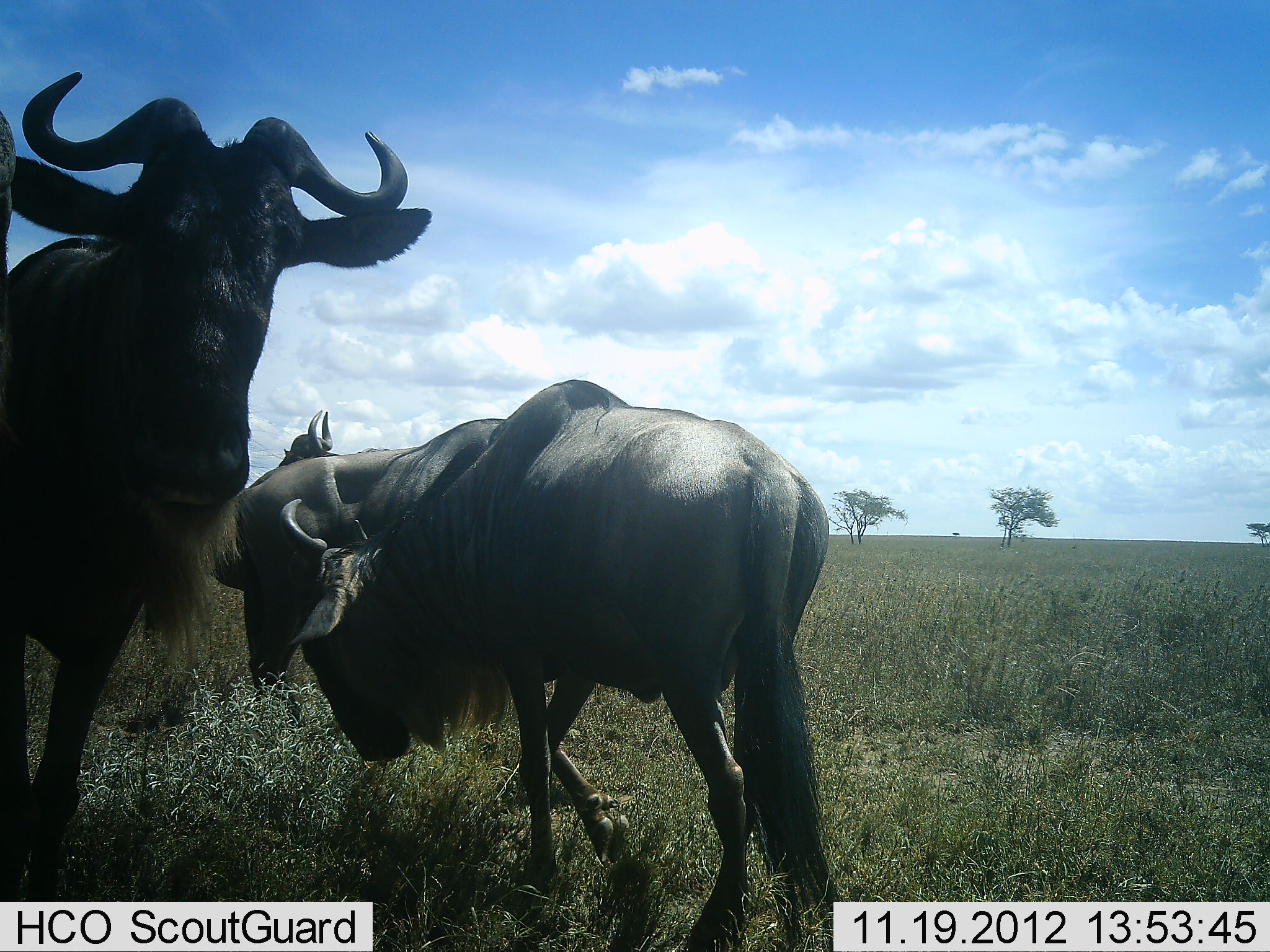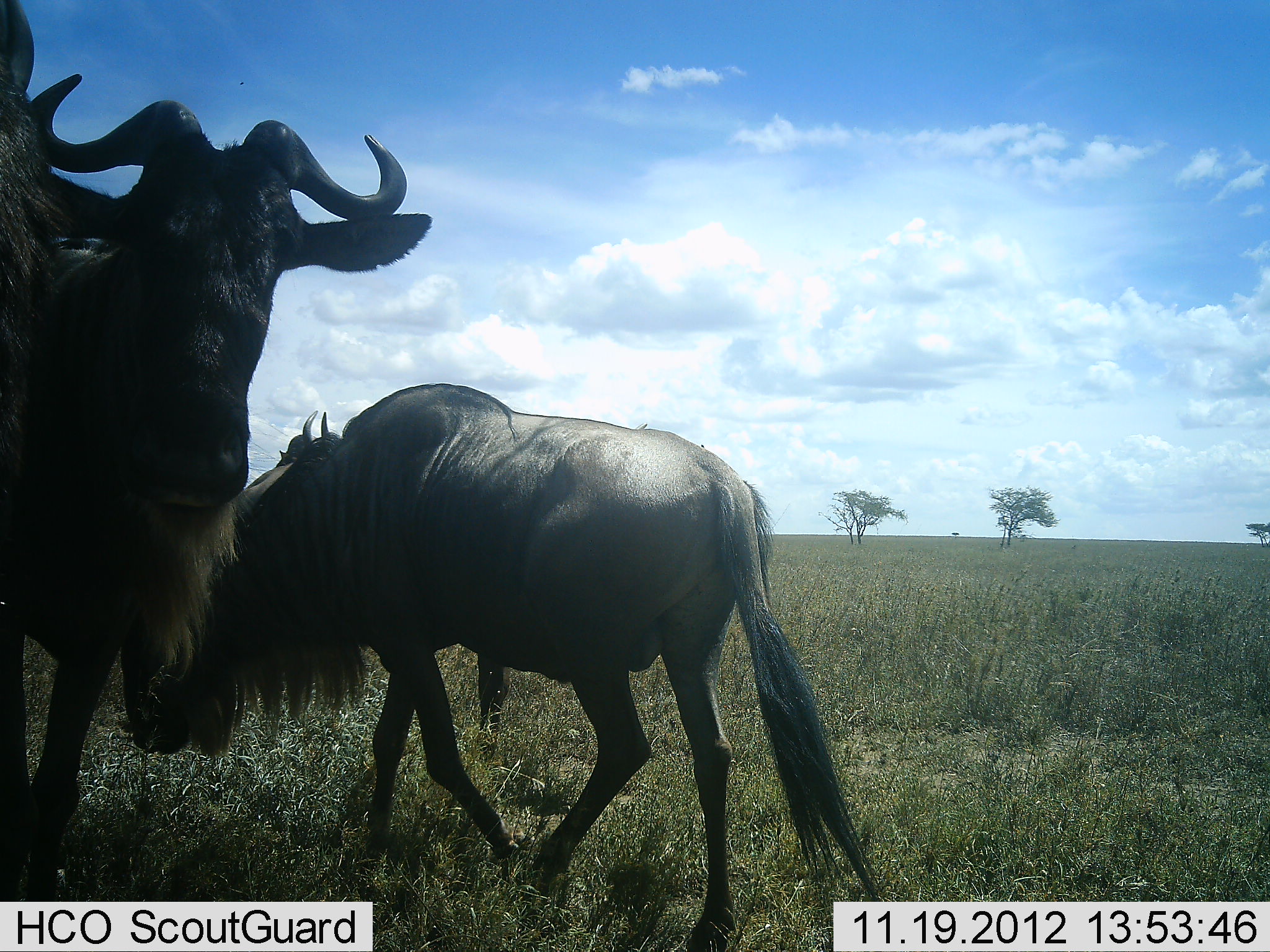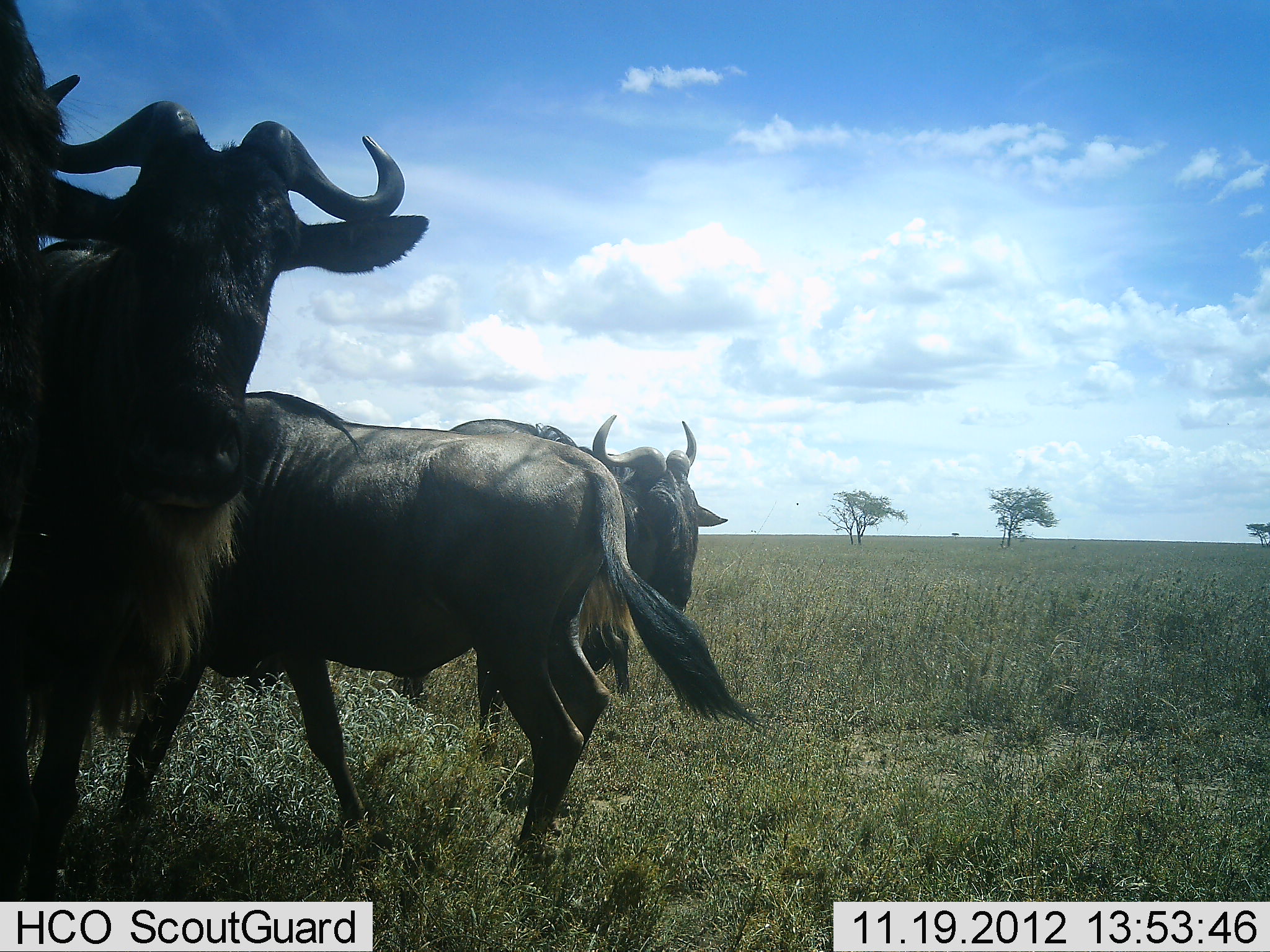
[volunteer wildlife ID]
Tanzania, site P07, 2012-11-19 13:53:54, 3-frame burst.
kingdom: Animalia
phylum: Chordata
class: Mammalia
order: Artiodactyla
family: Bovidae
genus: Connochaetes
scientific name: Connochaetes taurinus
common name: blue wildebeest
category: wildebeest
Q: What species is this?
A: Wildebeest (blue wildebeest) (Connochaetes taurinus).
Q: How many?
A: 5.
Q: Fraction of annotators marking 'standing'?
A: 100%.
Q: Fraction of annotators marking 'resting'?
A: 0%.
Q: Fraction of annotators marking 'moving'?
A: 80%.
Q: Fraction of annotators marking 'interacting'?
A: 10%.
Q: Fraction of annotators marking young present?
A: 0%.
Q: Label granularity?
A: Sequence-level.